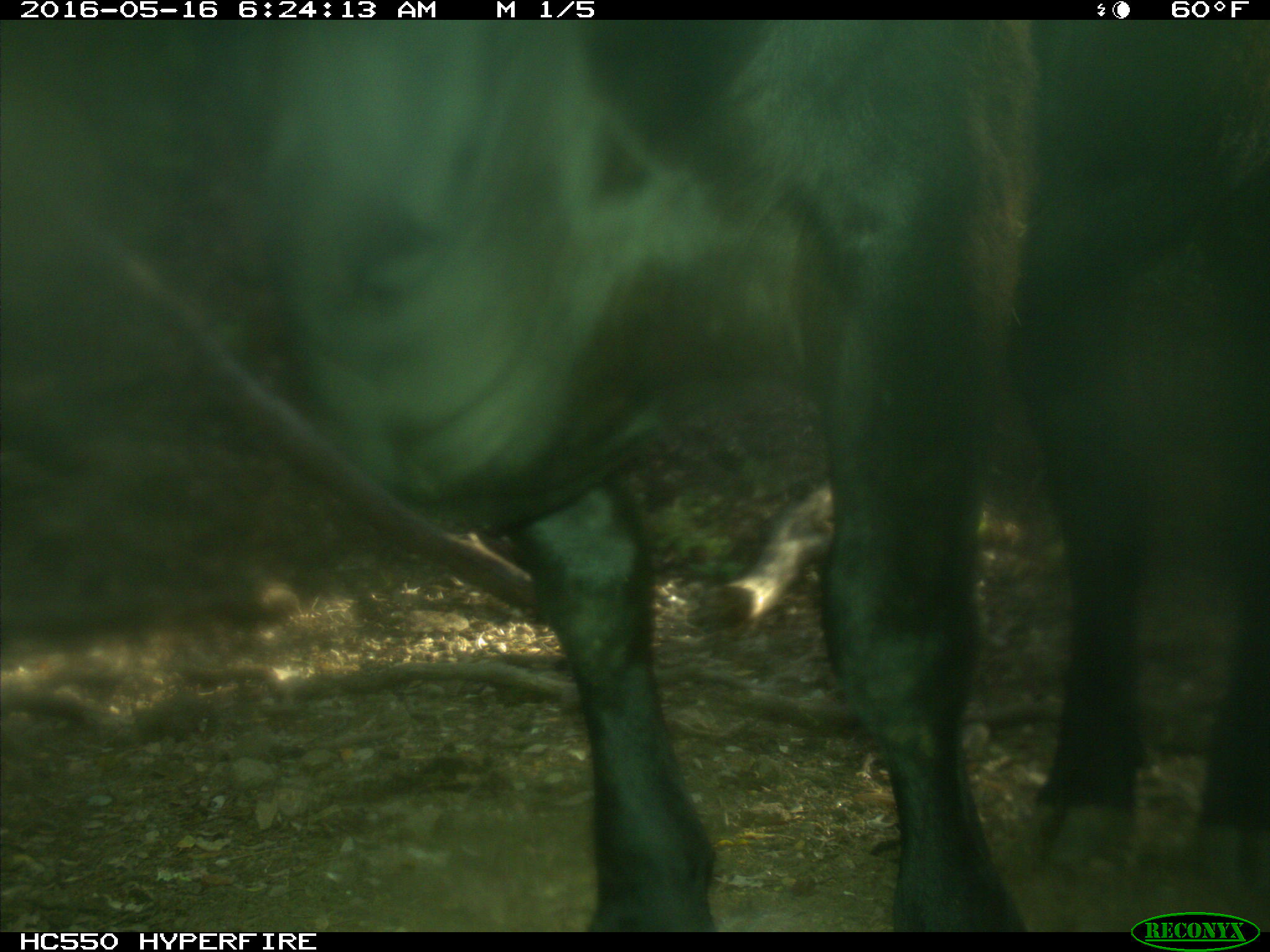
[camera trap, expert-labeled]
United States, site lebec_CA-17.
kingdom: Animalia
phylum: Chordata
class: Mammalia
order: Artiodactyla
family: Bovidae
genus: Bos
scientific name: Bos taurus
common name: domestic cow